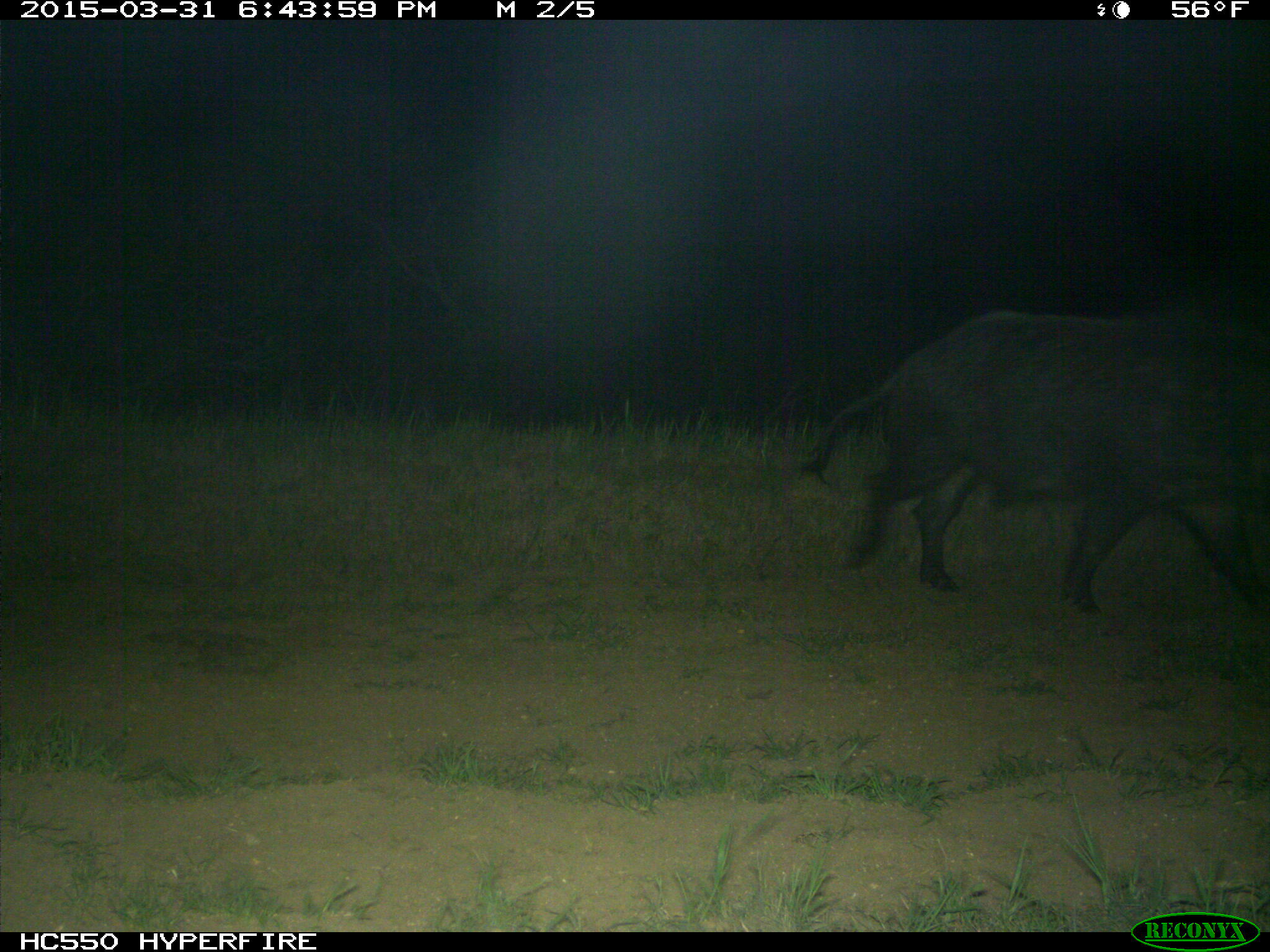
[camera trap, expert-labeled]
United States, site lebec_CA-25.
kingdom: Animalia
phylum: Chordata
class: Mammalia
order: Artiodactyla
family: Suidae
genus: Sus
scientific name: Sus scrofa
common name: wild boar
Sus scrofa (wild boar).